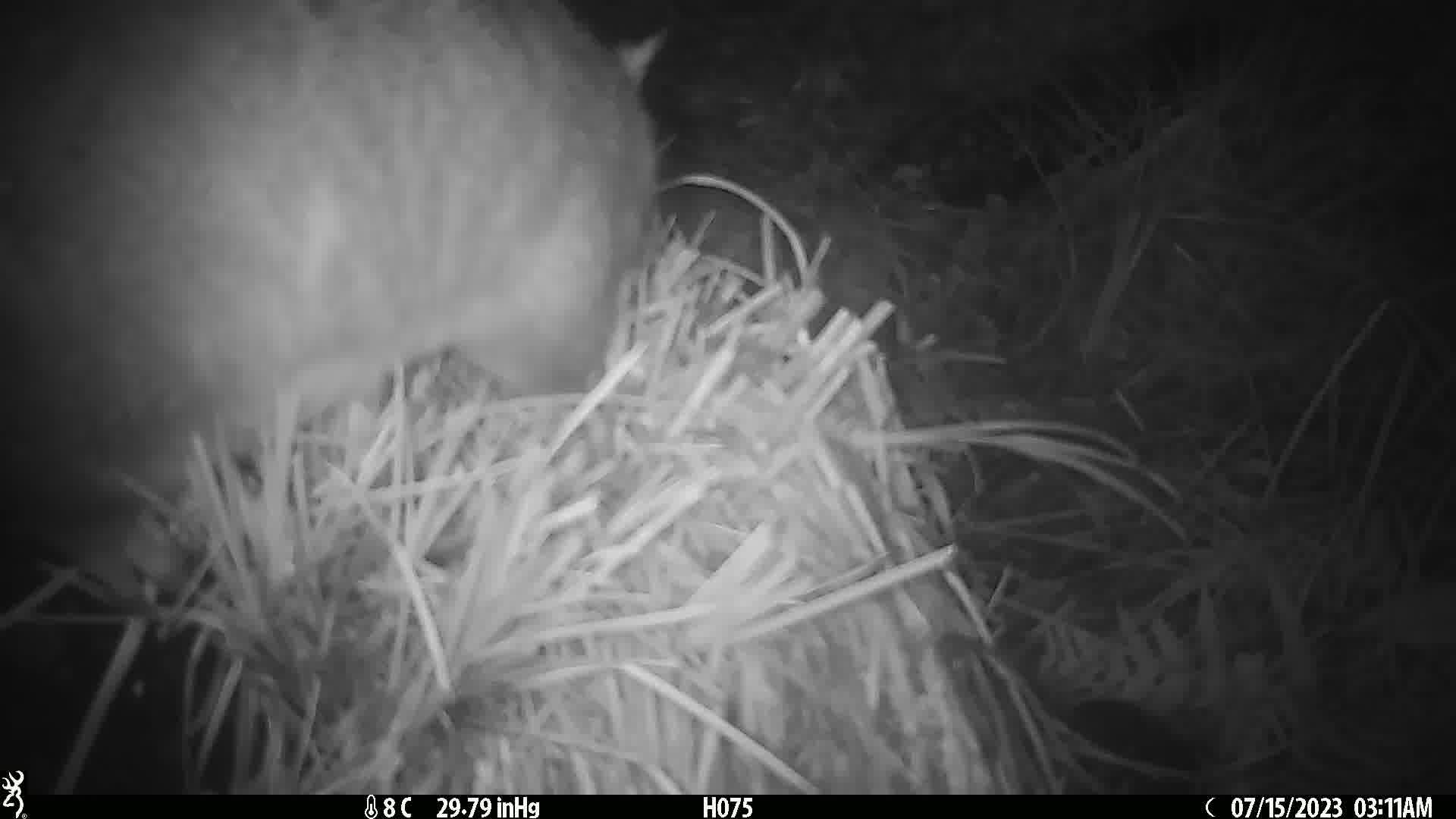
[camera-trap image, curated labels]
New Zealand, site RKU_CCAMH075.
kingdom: Animalia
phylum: Chordata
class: Mammalia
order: Diprotodontia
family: Phalangeridae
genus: Trichosurus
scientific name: Trichosurus vulpecula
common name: common brushtail possum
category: possum